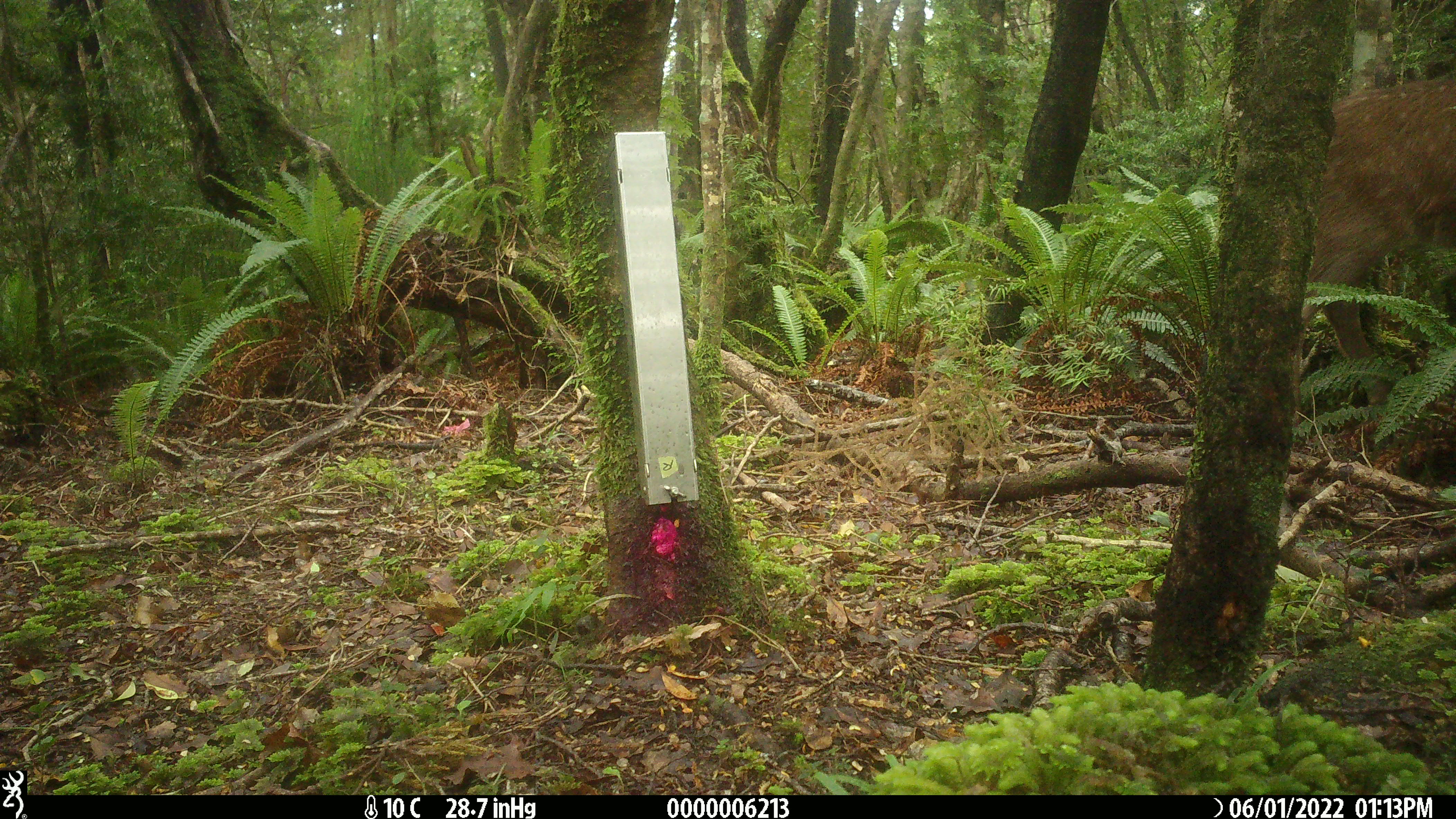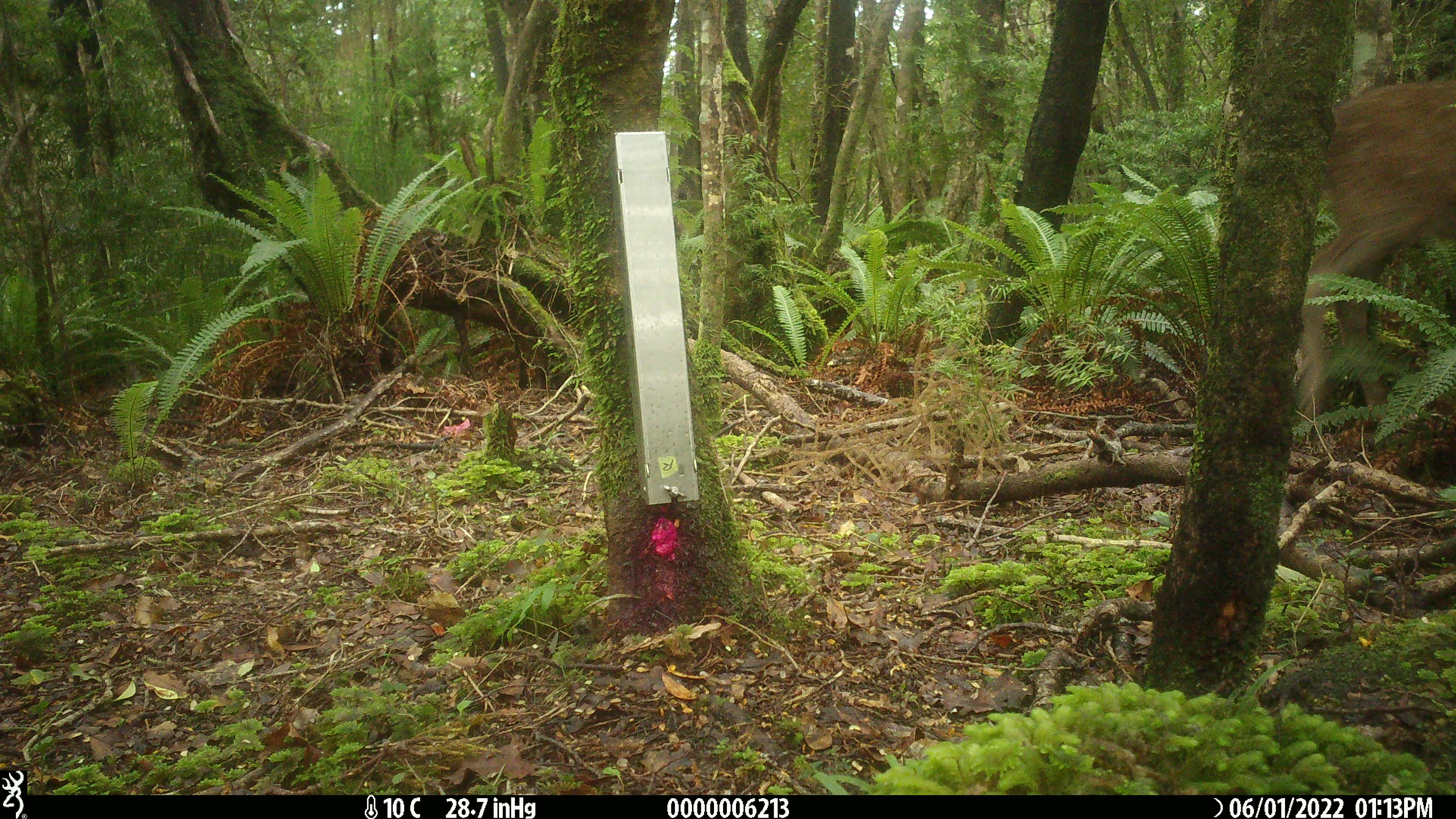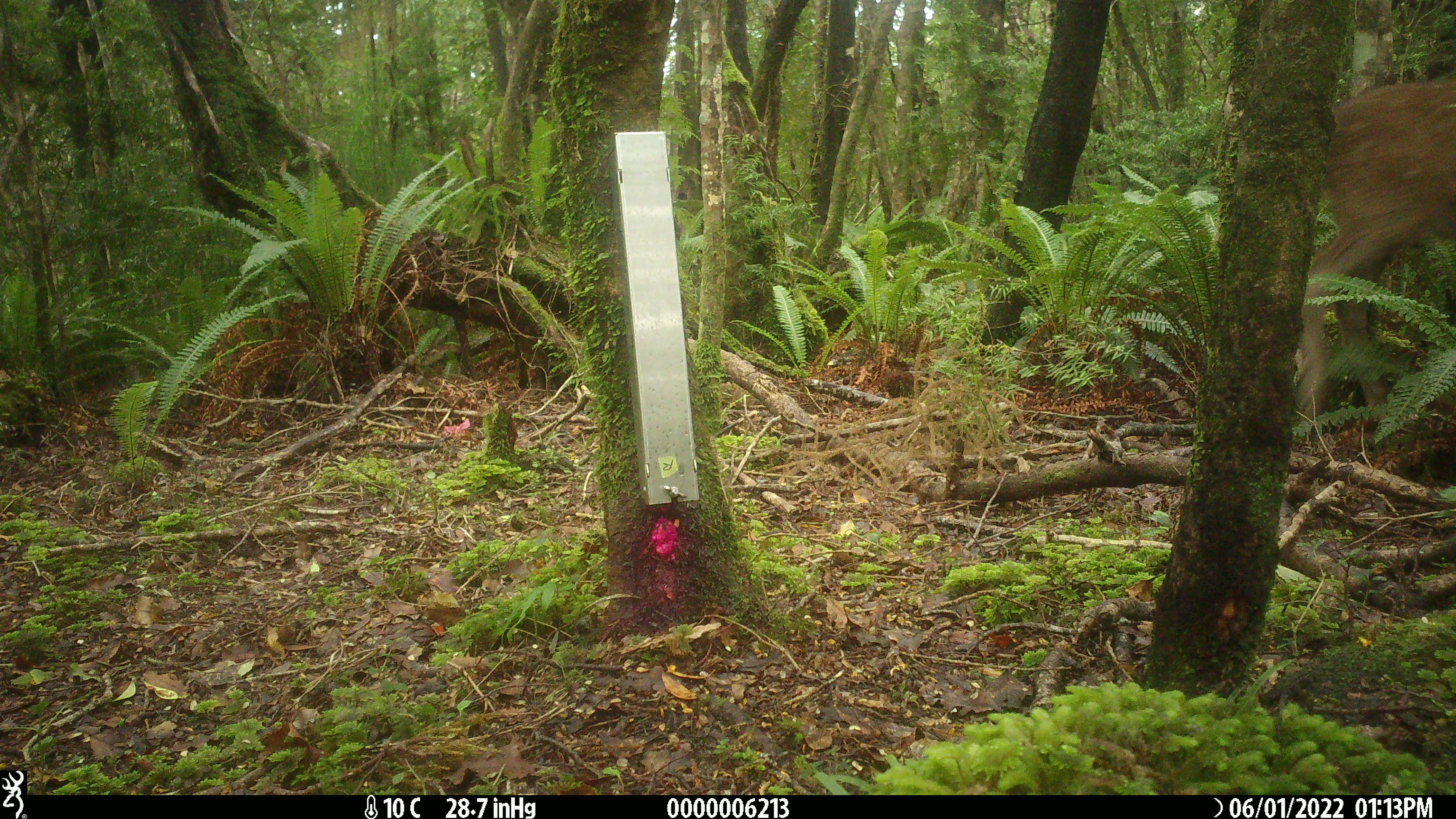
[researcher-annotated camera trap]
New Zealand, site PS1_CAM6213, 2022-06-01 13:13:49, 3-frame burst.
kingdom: Animalia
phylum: Chordata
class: Mammalia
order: Artiodactyla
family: Cervidae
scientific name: Cervidae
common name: deer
Deer (Cervidae).